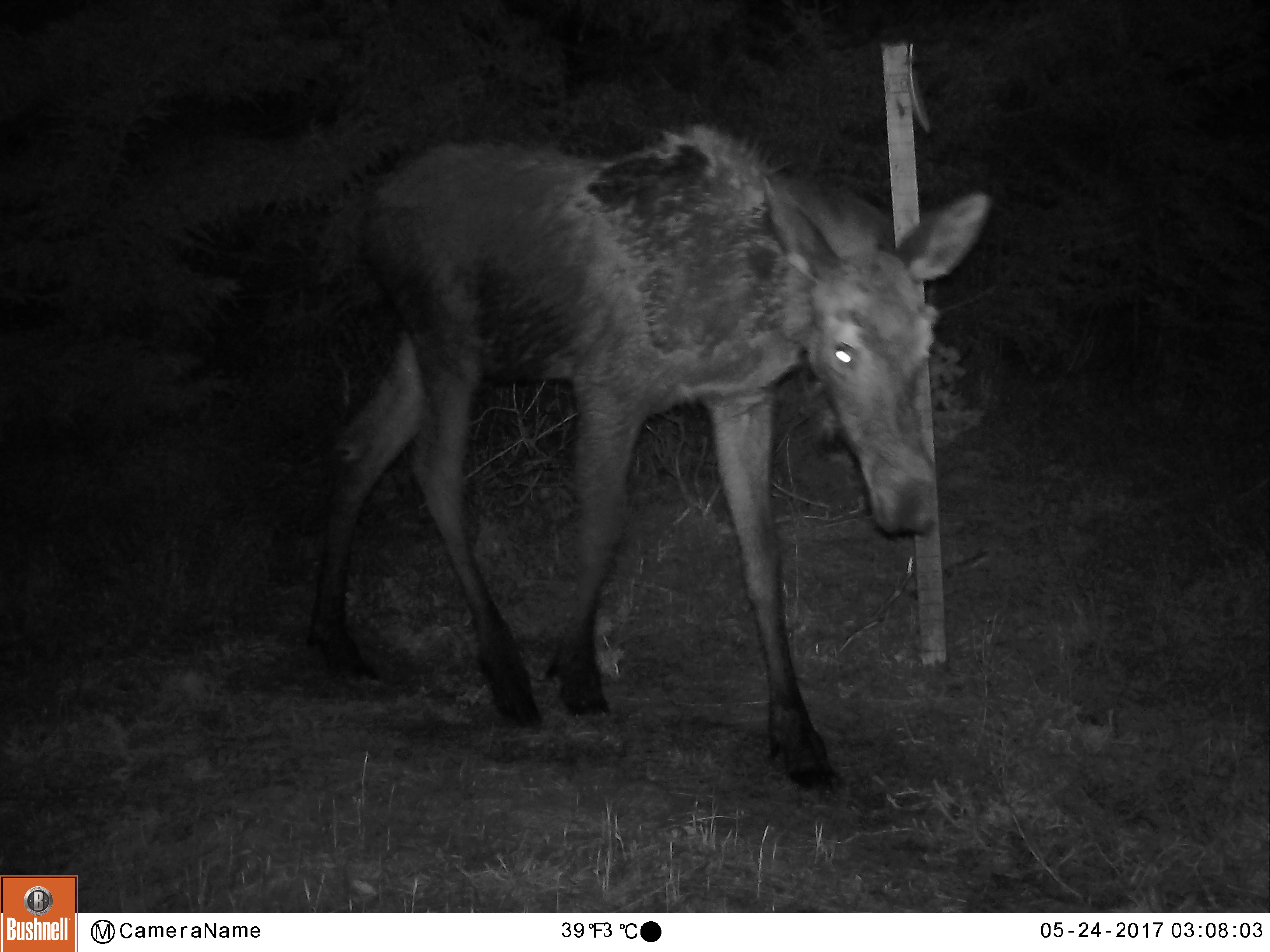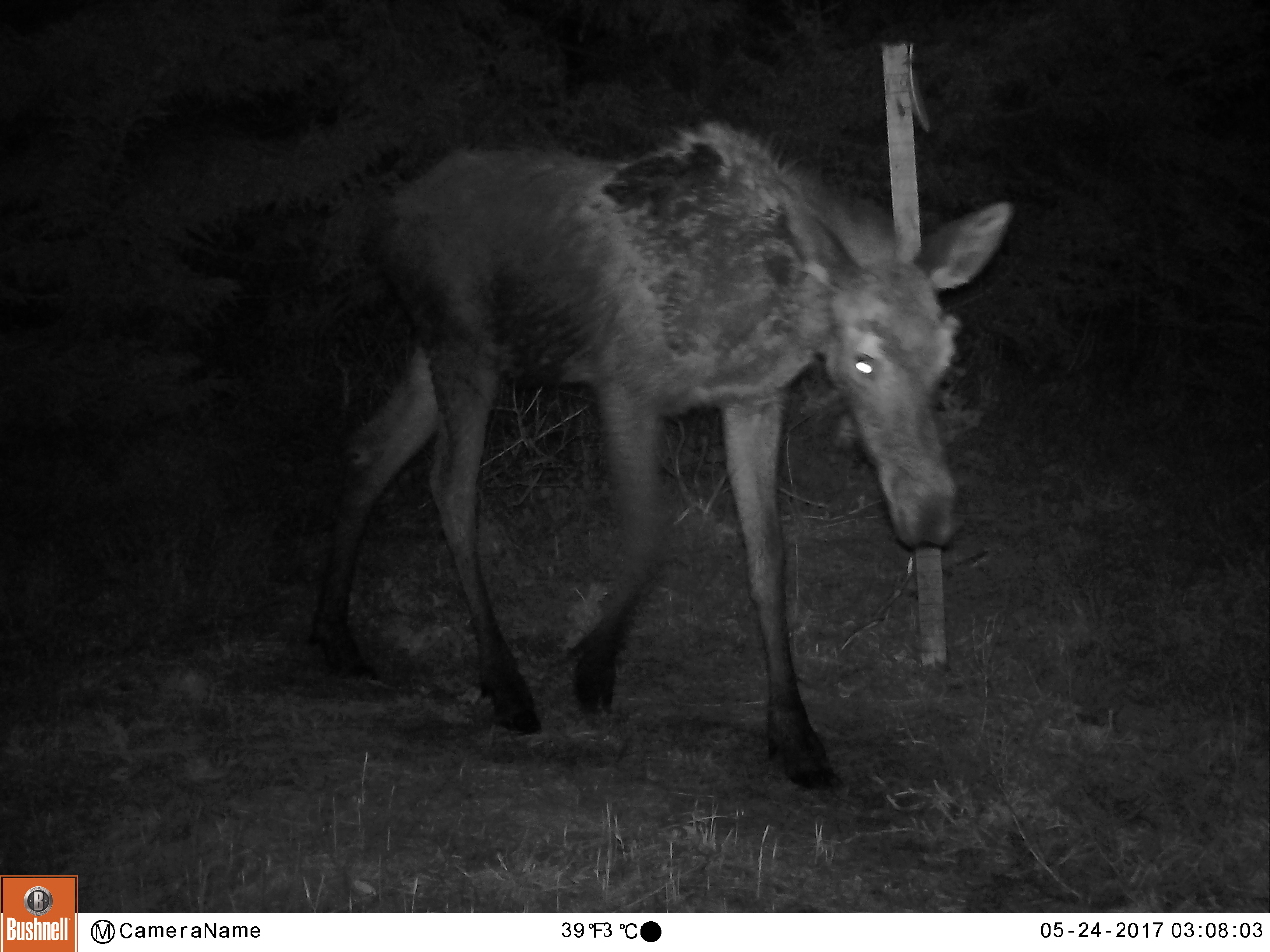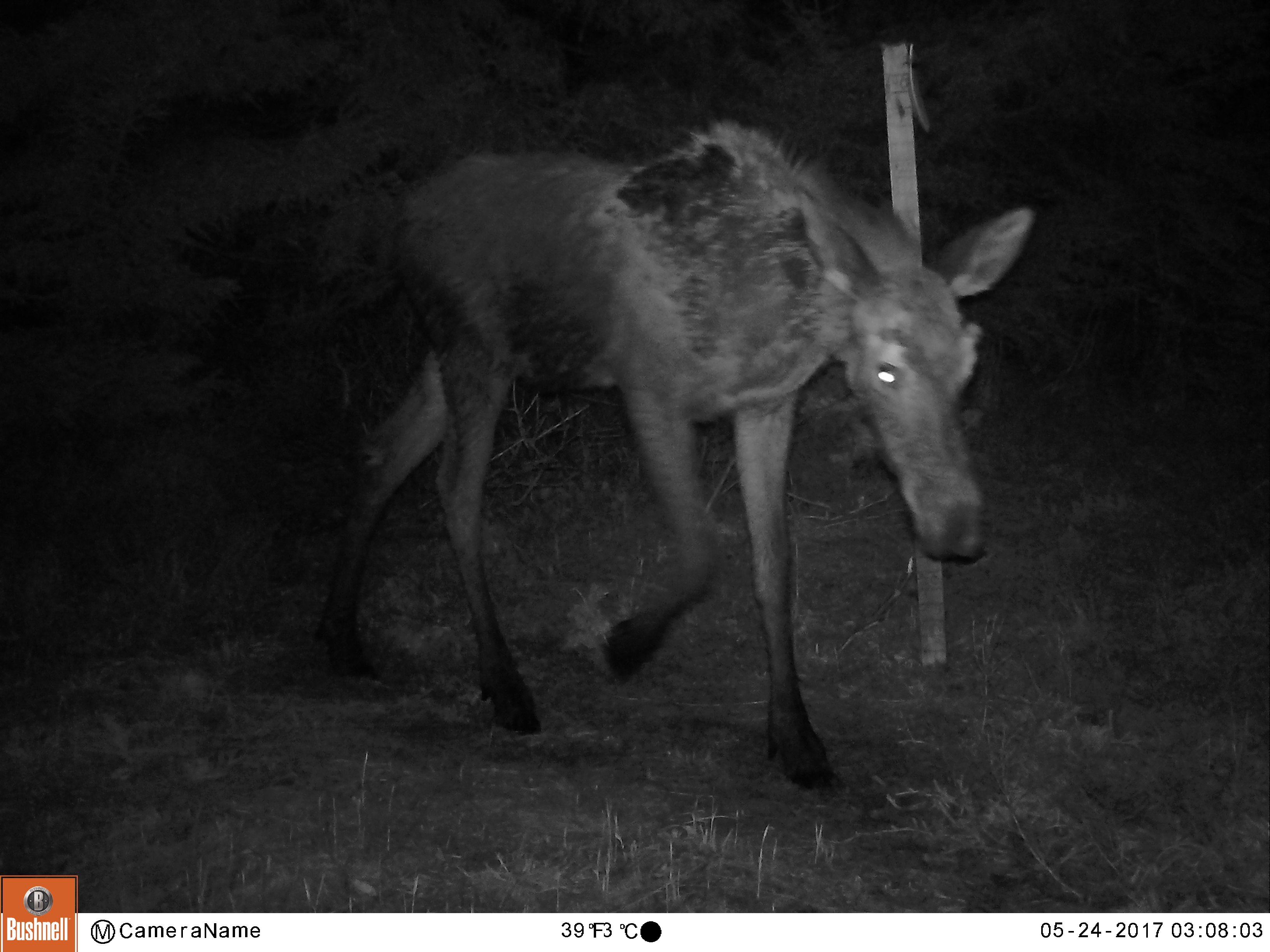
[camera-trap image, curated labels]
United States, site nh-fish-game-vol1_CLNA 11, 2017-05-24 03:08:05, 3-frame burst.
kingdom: Animalia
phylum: Chordata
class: Mammalia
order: Artiodactyla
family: Cervidae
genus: Alces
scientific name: Alces alces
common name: moose